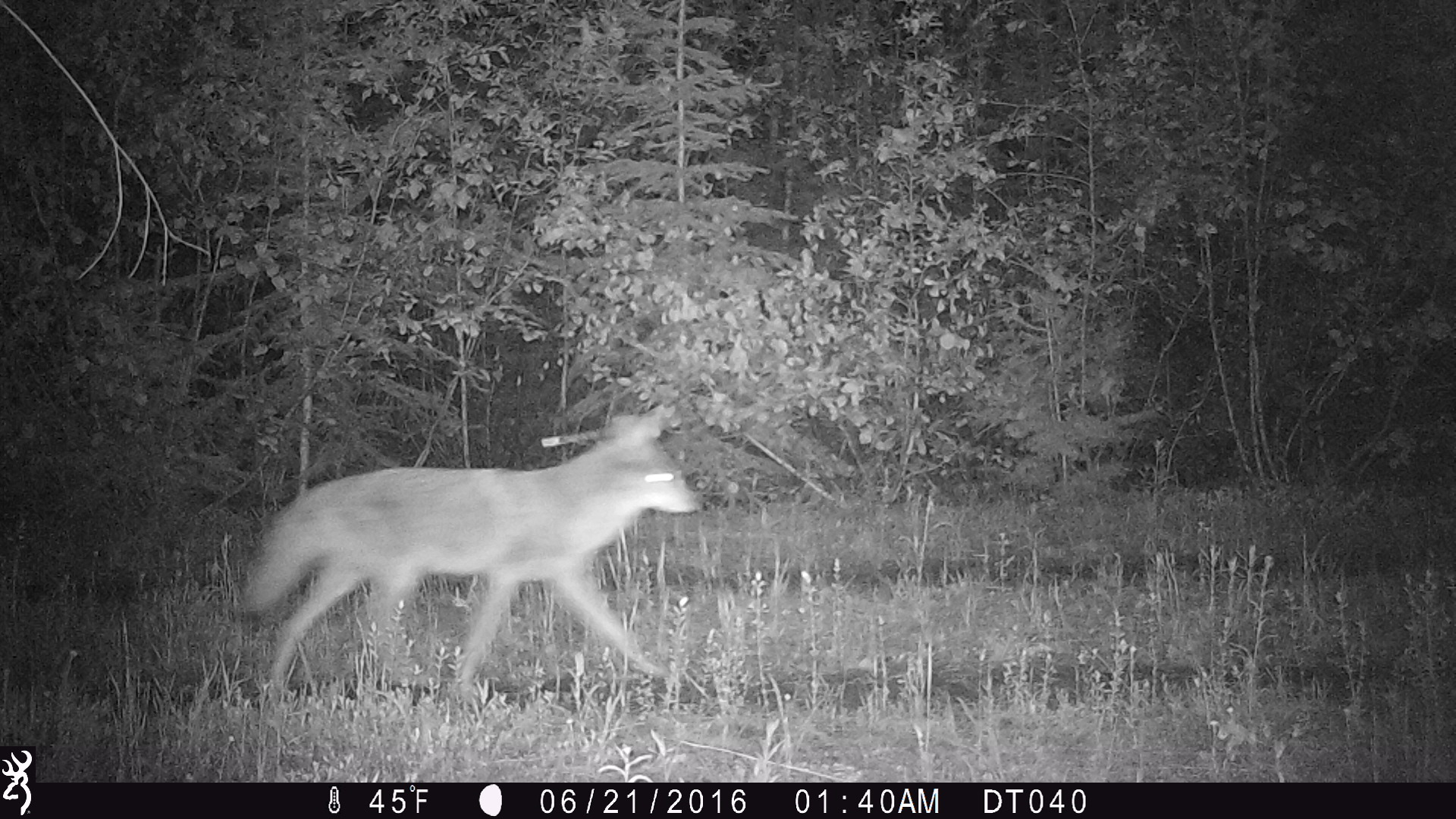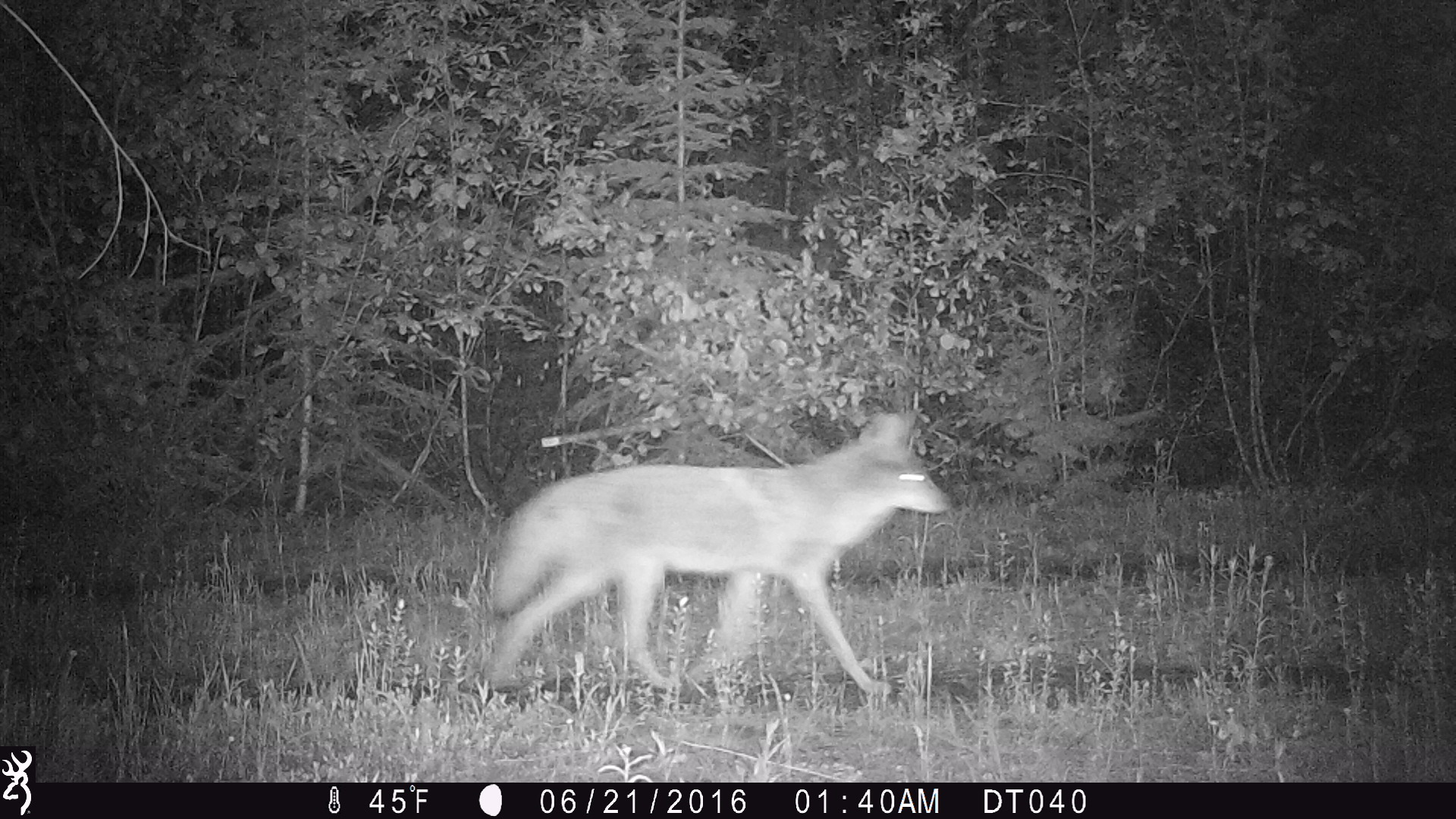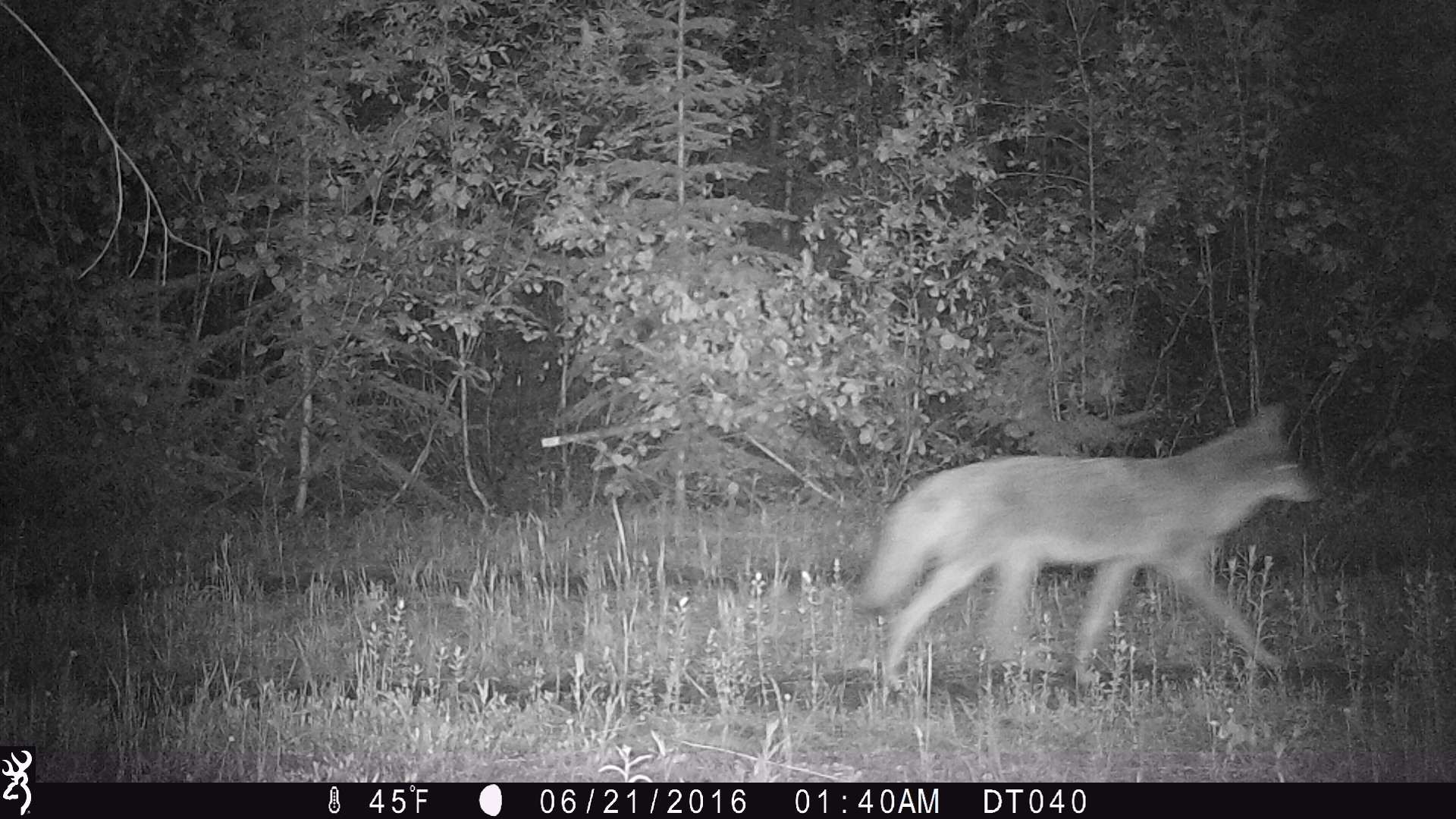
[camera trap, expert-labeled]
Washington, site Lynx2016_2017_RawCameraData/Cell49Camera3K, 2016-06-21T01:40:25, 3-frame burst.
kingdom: Animalia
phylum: Chordata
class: Mammalia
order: Carnivora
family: Canidae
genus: Canis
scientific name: Canis latrans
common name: coyote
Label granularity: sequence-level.